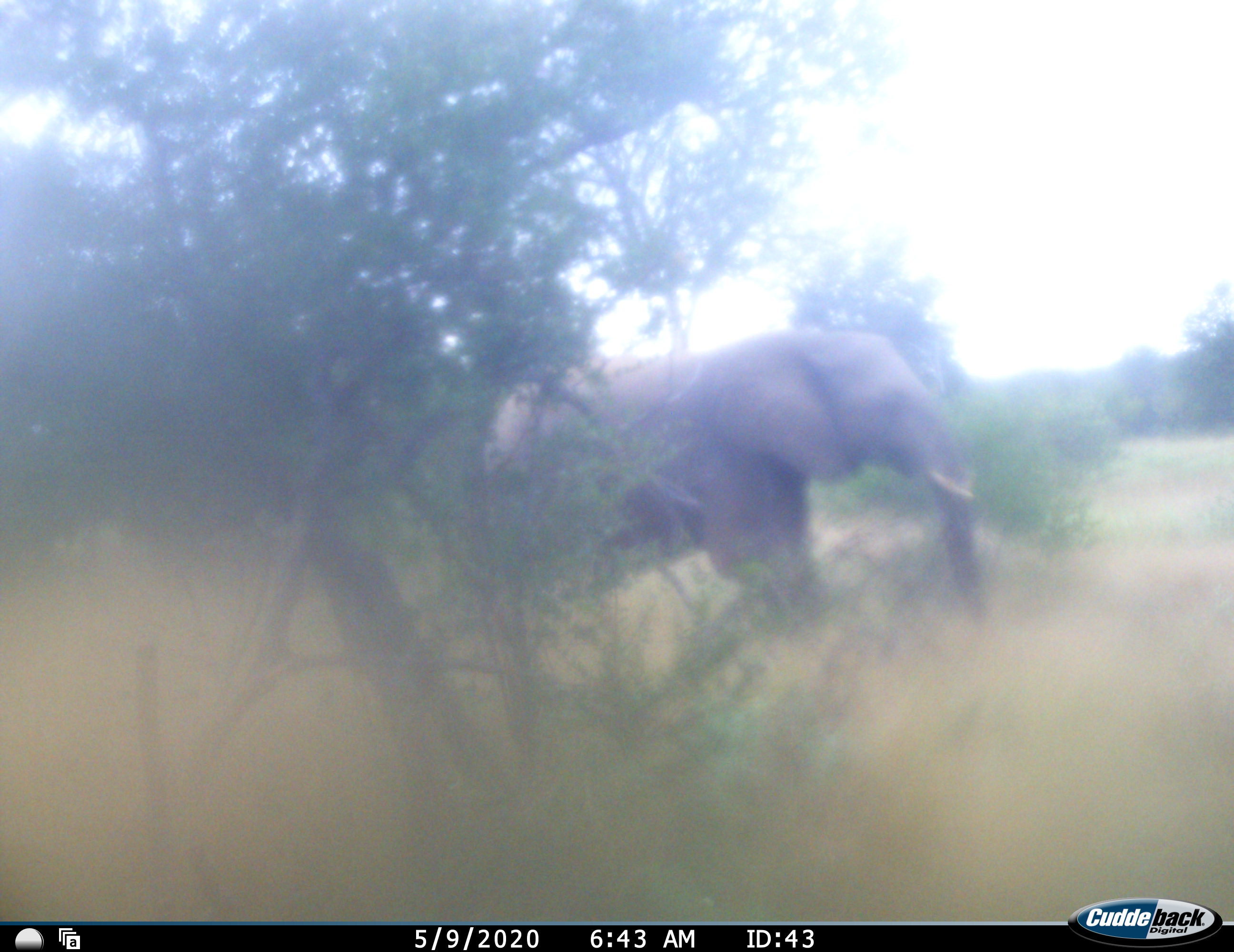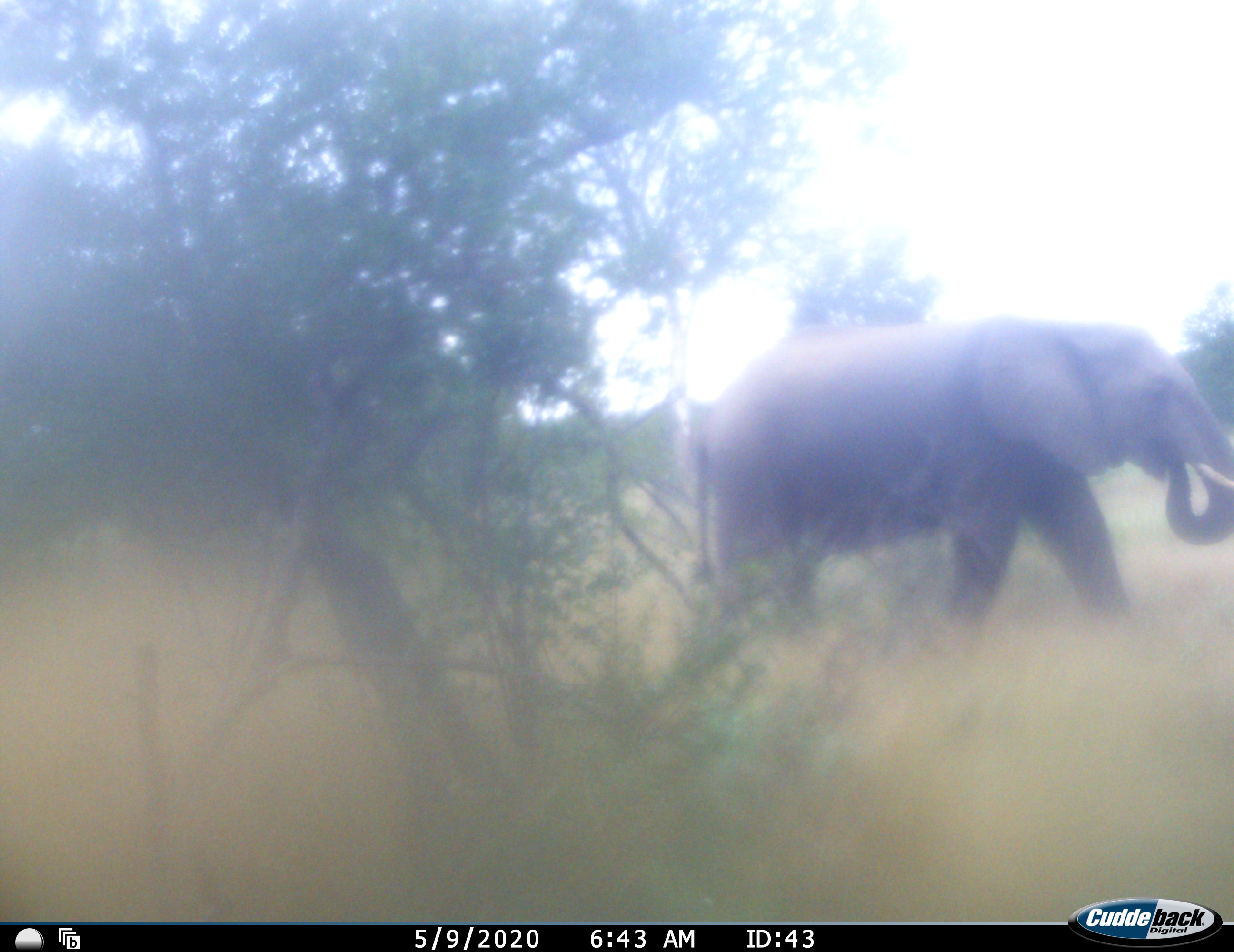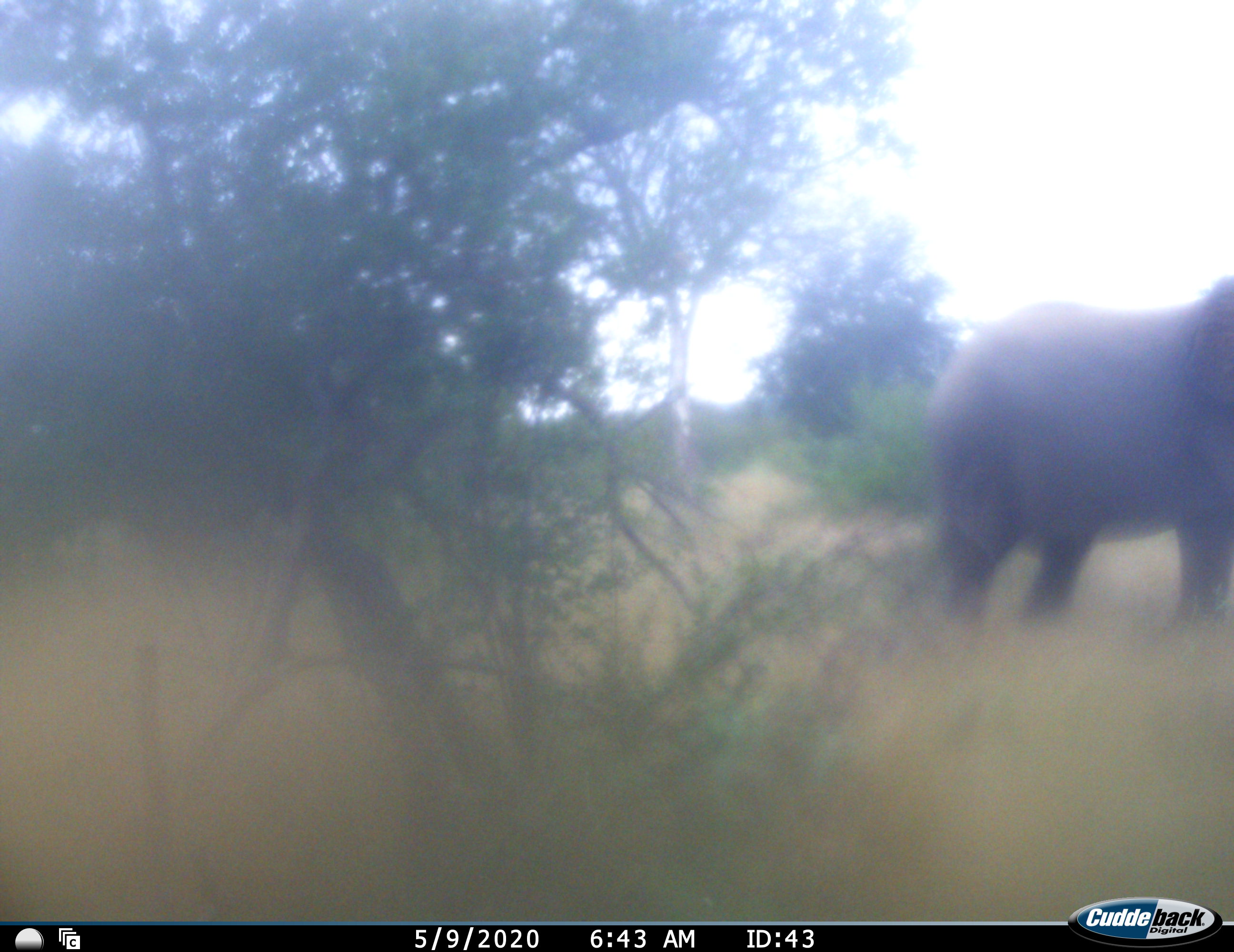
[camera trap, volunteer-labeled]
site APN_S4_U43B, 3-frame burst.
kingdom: Animalia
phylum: Chordata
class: Mammalia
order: Proboscidea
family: Elephantidae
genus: Loxodonta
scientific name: Loxodonta africana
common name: african bush elephant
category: elephant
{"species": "elephant (african bush elephant) (Loxodonta africana)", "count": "1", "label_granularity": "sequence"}